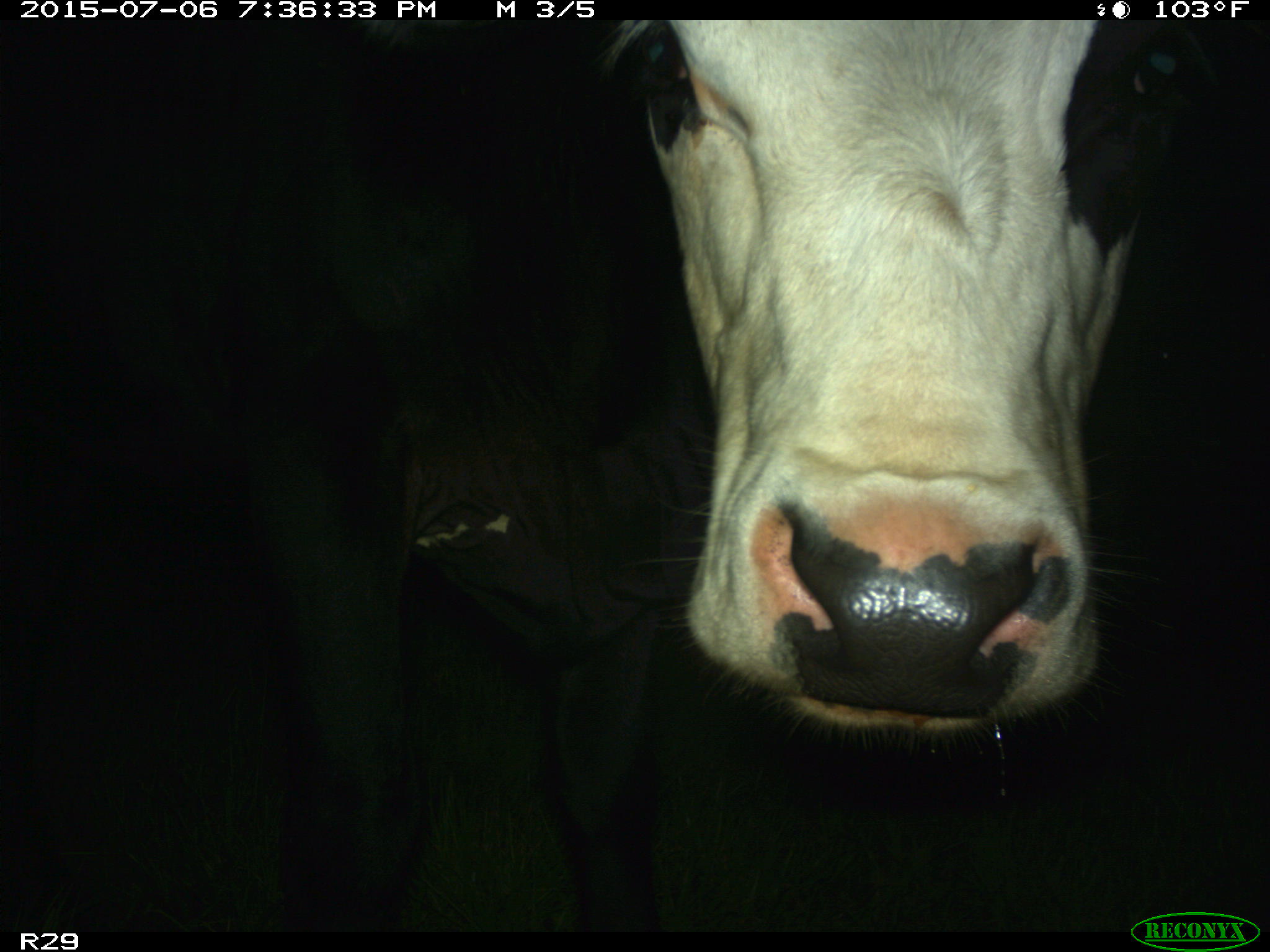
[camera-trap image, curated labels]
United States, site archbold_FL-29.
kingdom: Animalia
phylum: Chordata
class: Mammalia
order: Artiodactyla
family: Bovidae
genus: Bos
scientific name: Bos taurus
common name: domestic cow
Bos taurus (domestic cow).